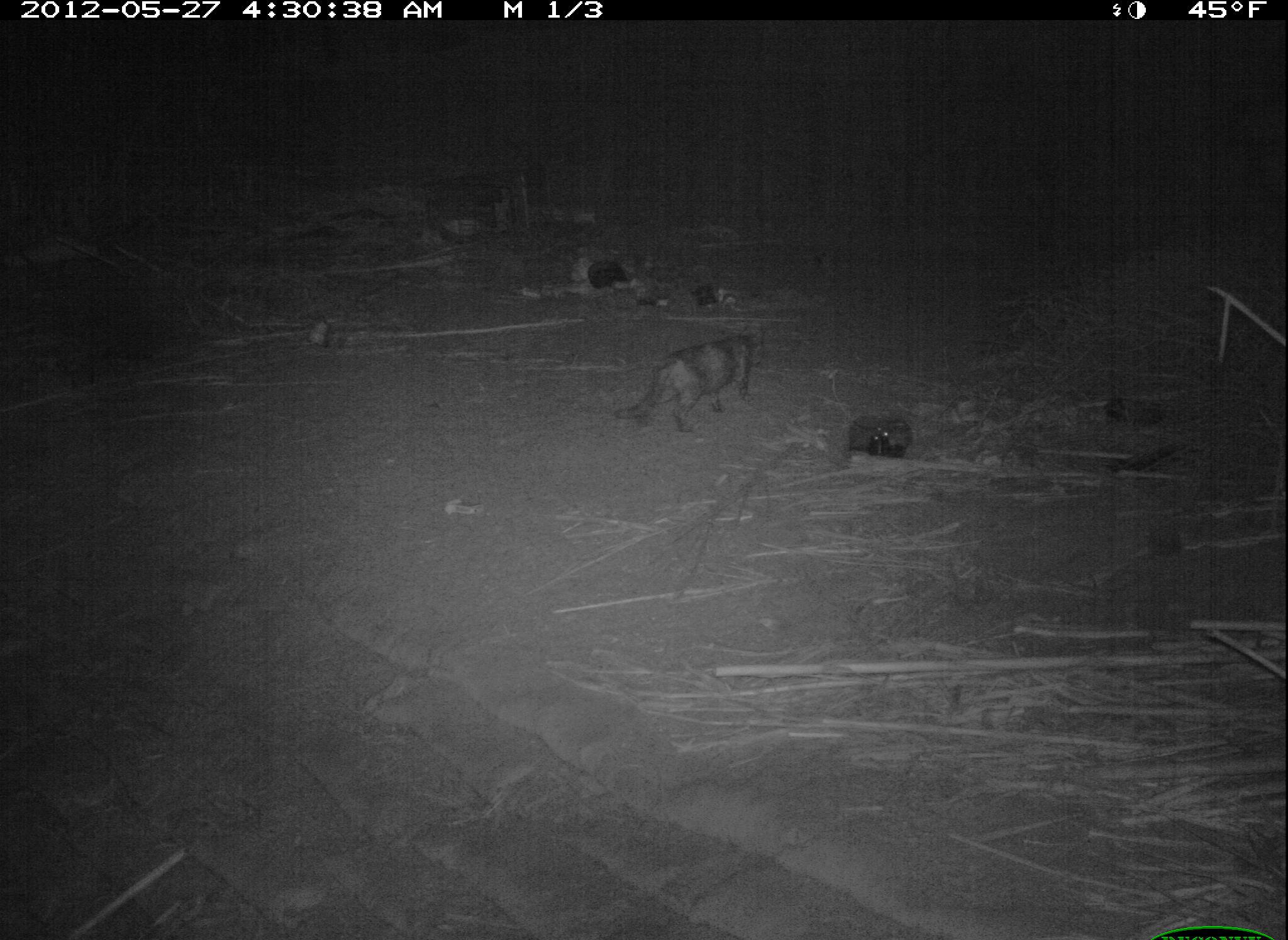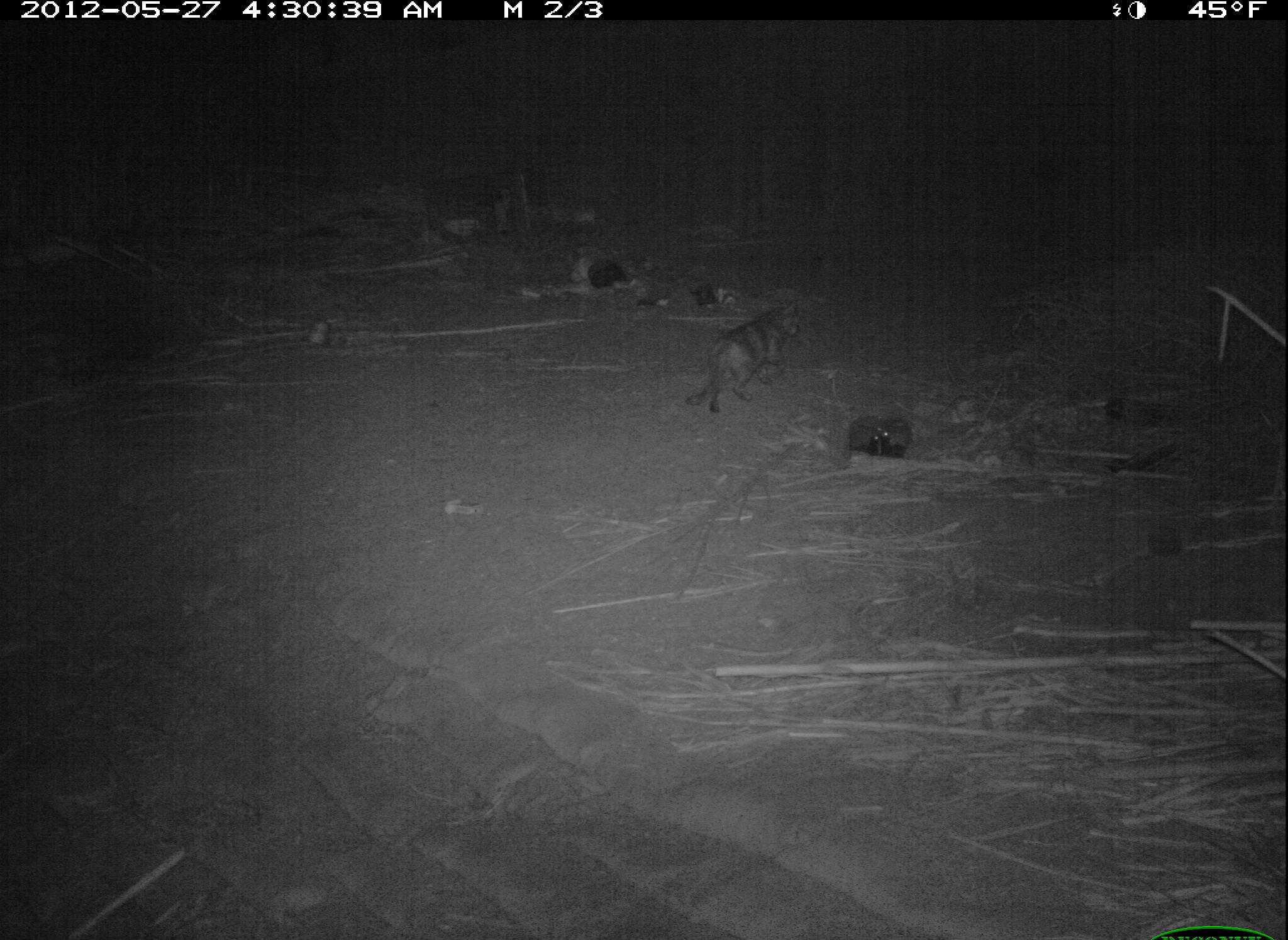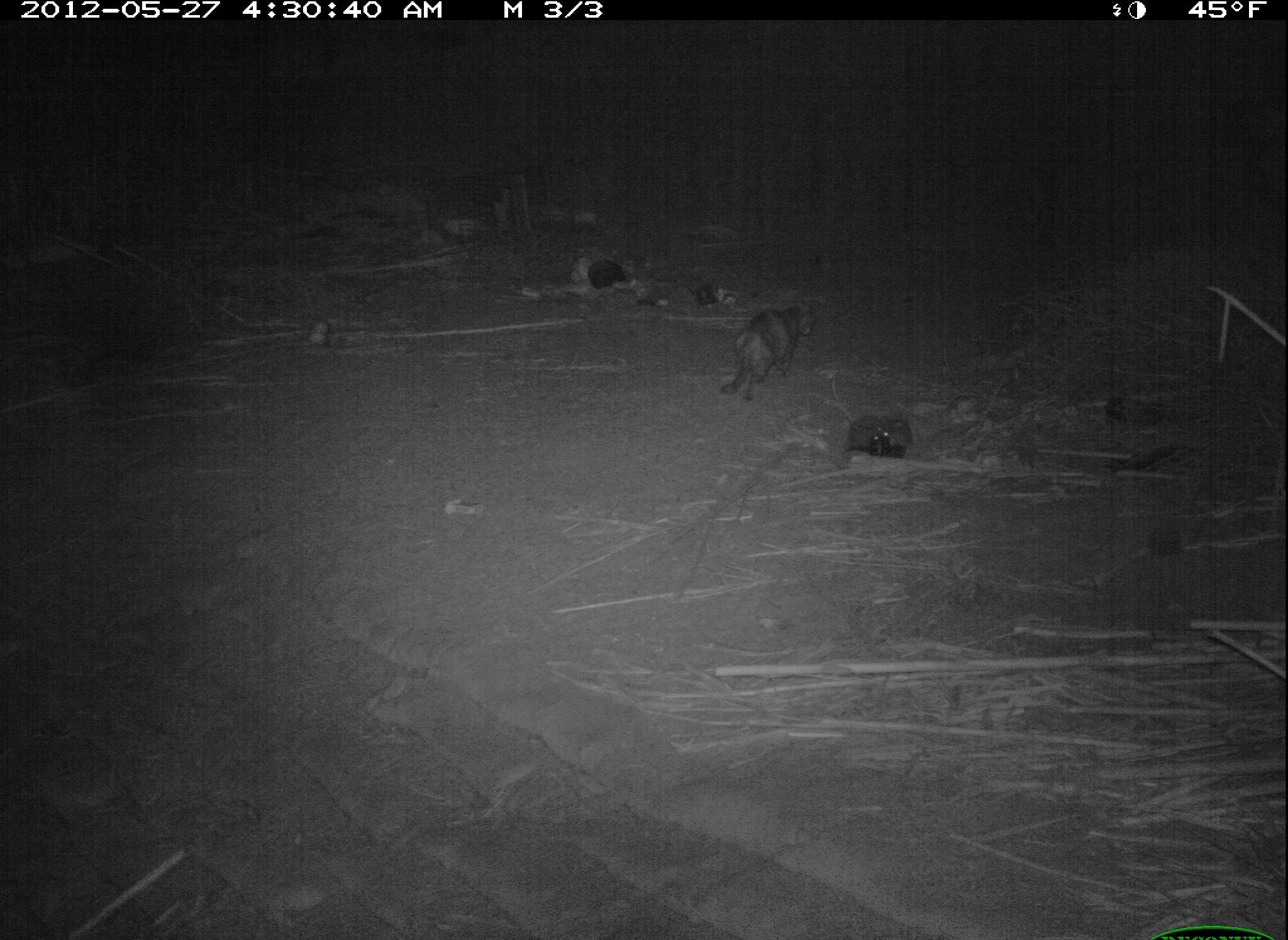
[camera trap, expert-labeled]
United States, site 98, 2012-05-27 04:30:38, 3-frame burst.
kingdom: Animalia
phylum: Chordata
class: Mammalia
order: Carnivora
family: Felidae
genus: Felis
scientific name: Felis catus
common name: cat